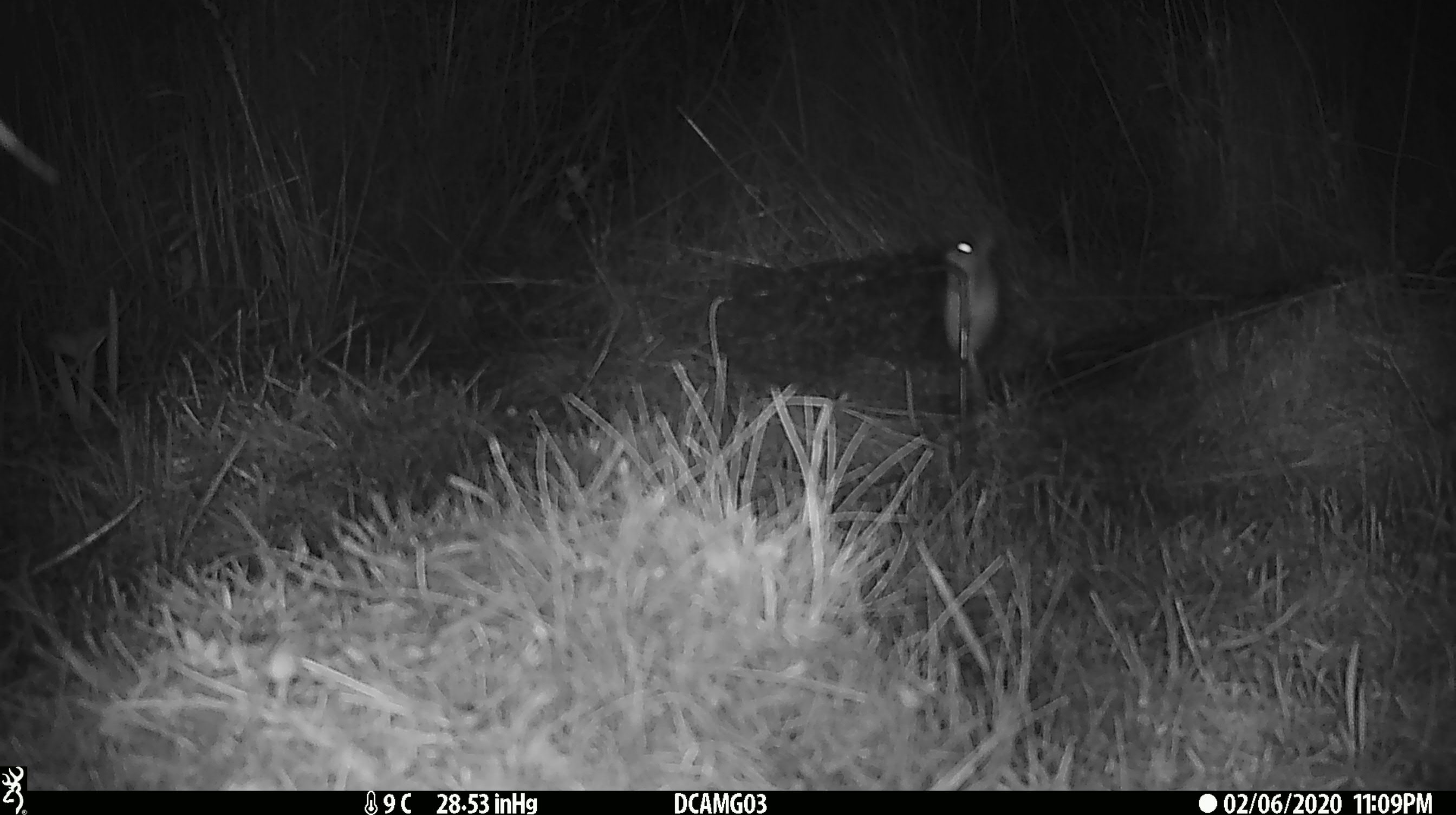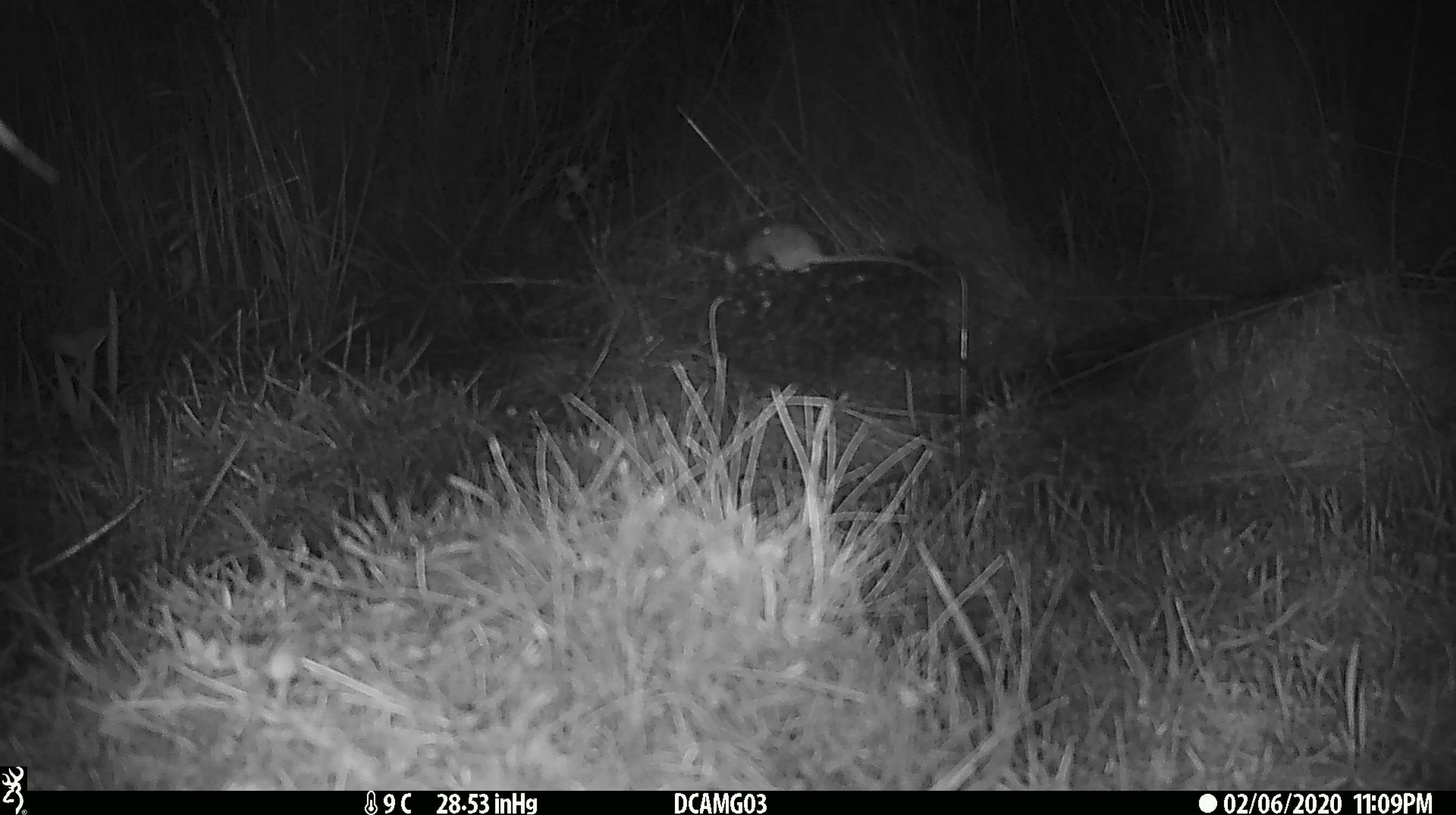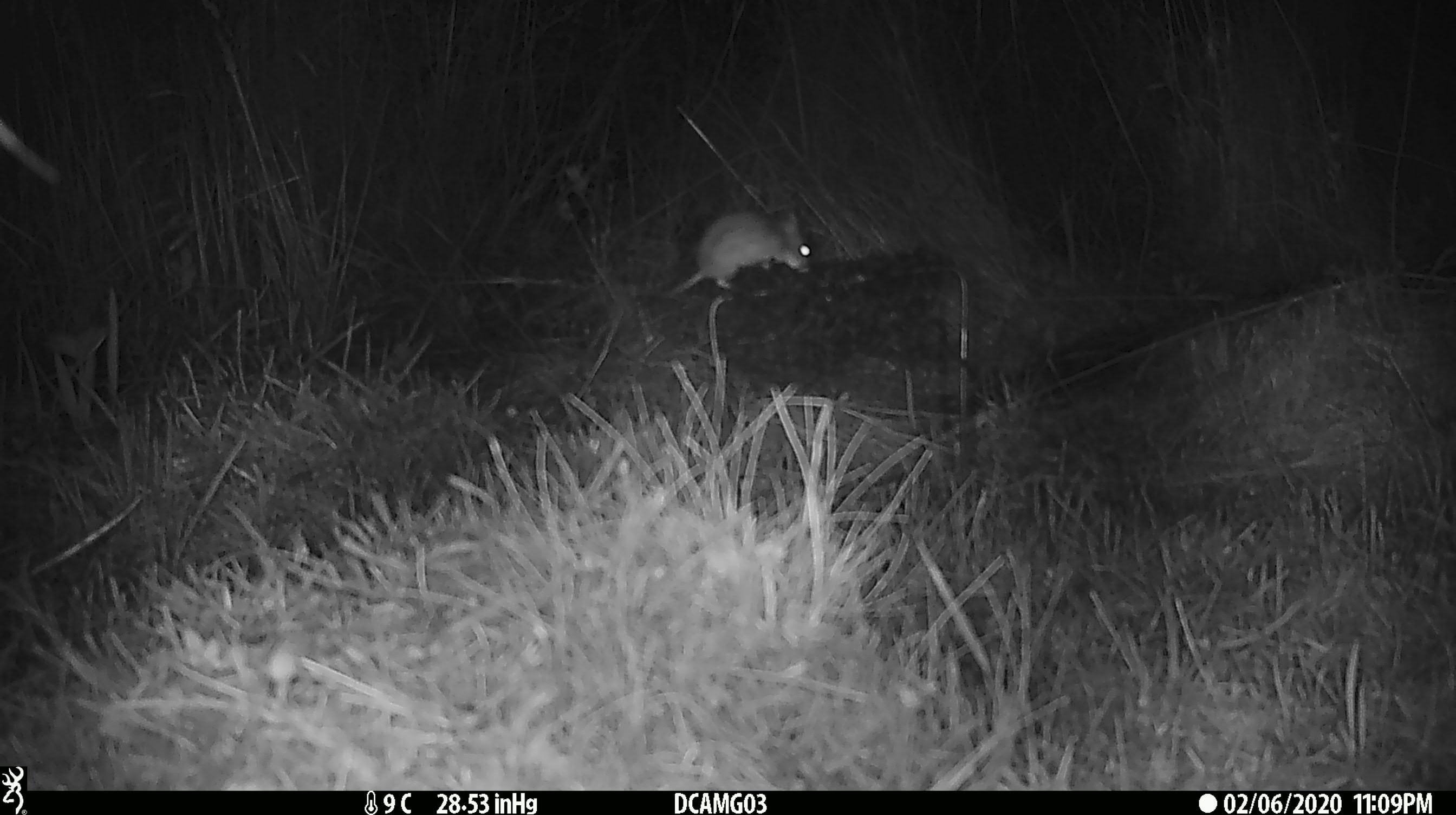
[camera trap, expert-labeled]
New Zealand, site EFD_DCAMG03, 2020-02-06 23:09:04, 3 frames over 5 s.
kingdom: Animalia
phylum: Chordata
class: Mammalia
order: Rodentia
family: Muridae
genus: Mus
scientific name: Mus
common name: mouse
Mouse (Mus).